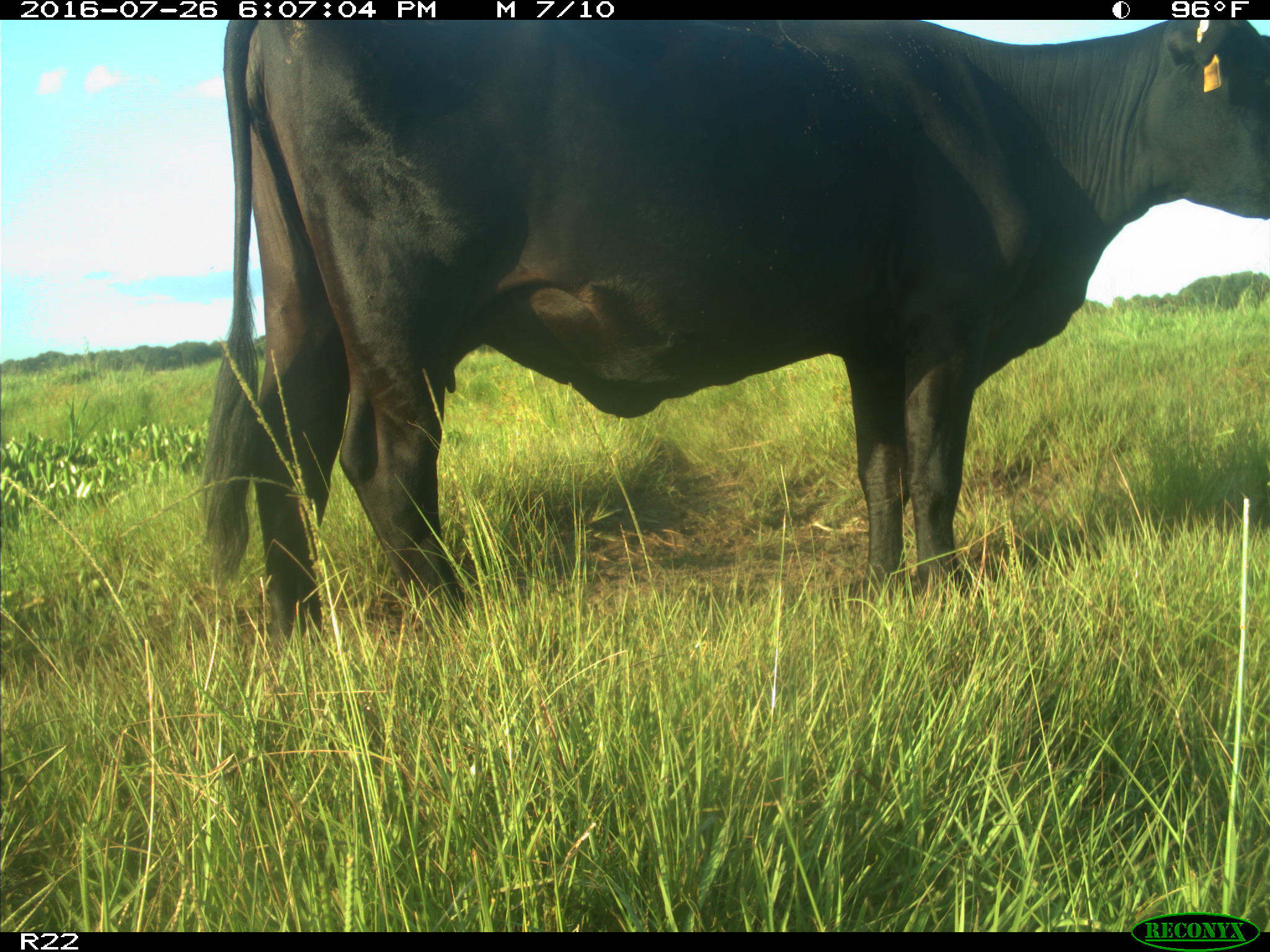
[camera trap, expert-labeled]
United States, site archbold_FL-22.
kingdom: Animalia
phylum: Chordata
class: Mammalia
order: Artiodactyla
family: Bovidae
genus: Bos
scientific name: Bos taurus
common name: domestic cow